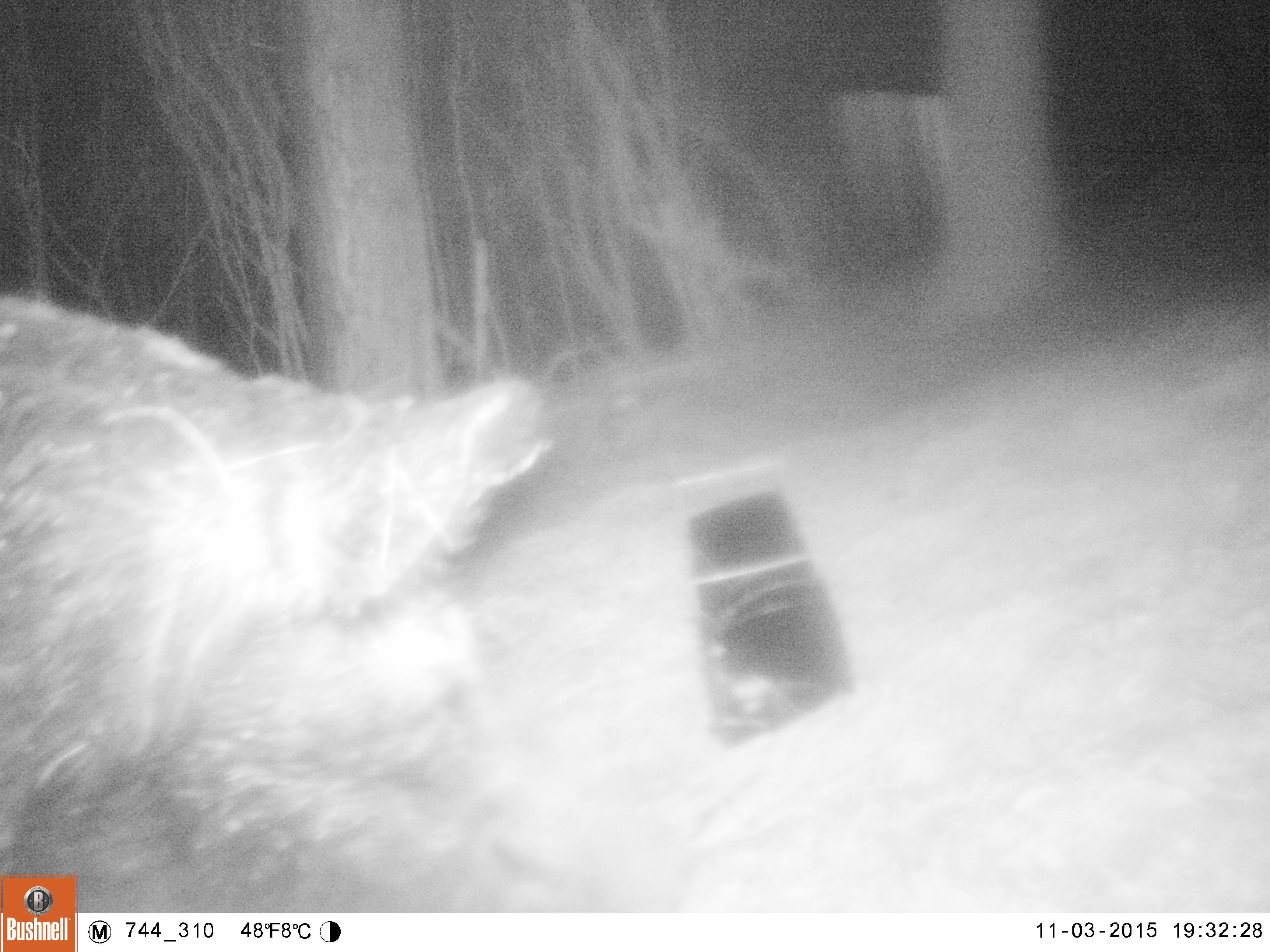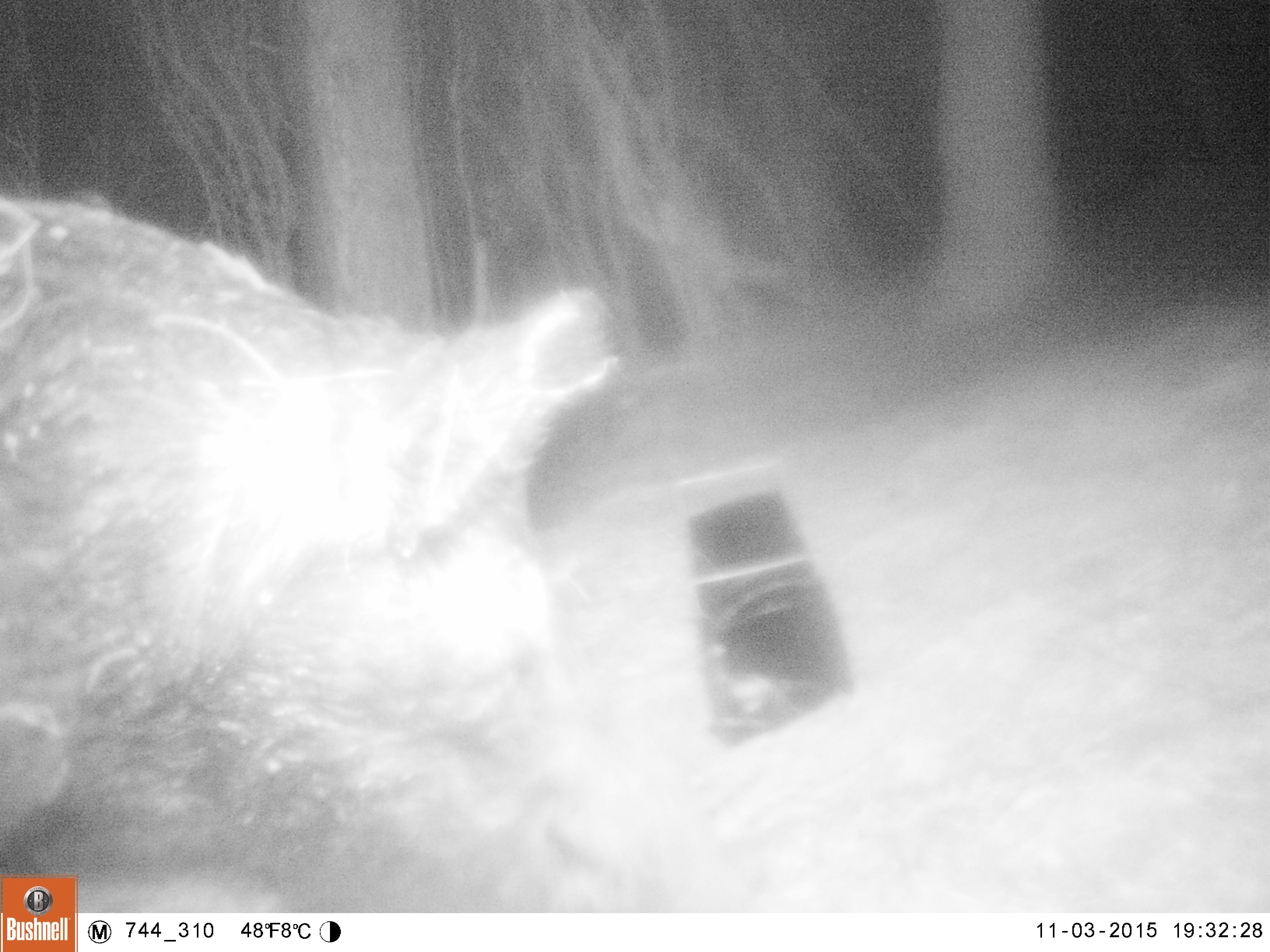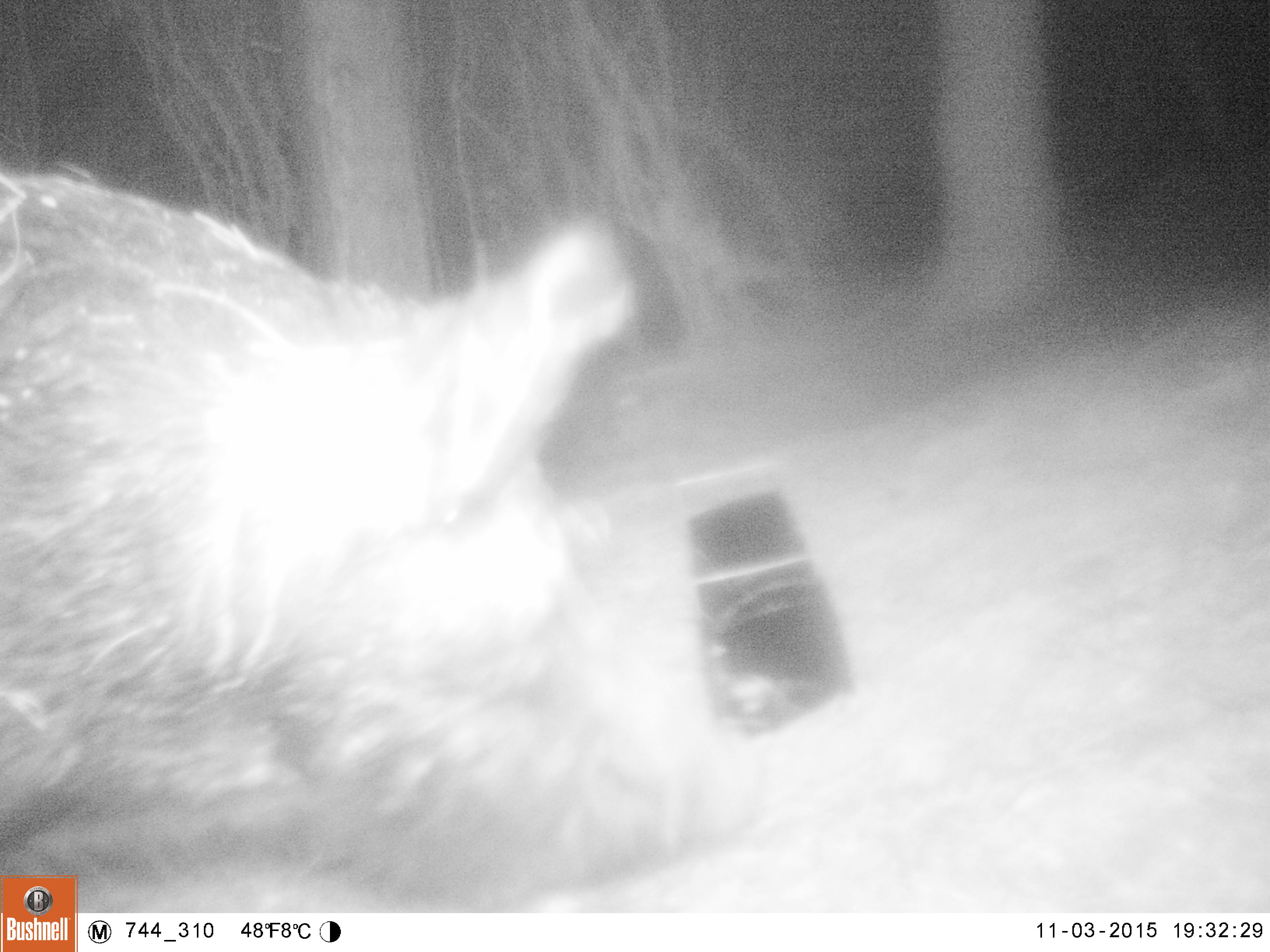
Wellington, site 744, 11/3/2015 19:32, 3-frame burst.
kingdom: Animalia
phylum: Chordata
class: Mammalia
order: Artiodactyla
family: Suidae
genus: Sus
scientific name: Sus scrofa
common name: pig